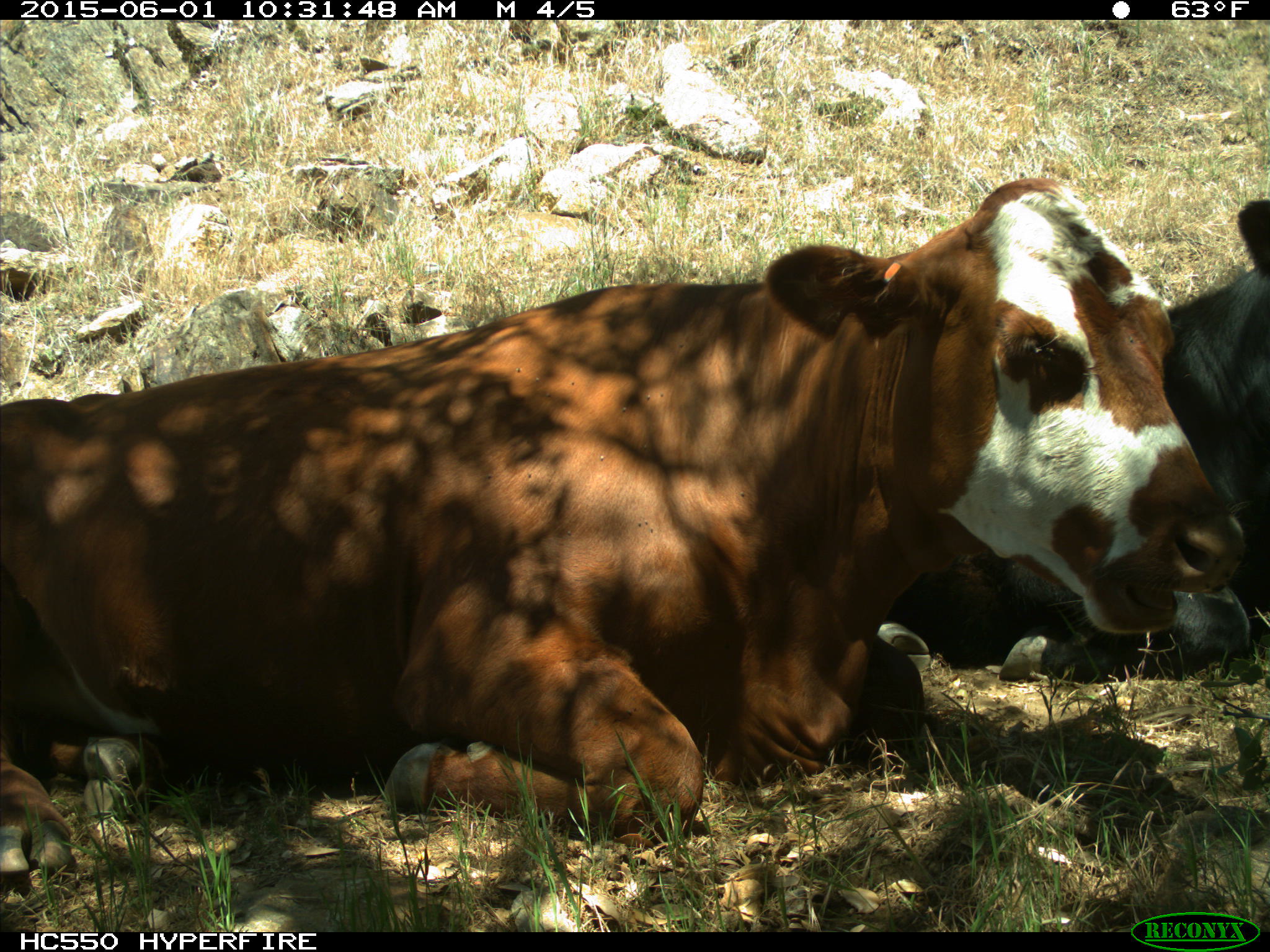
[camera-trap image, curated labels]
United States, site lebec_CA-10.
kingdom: Animalia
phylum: Chordata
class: Mammalia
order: Artiodactyla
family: Bovidae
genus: Bos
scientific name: Bos taurus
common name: domestic cow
Bos taurus (domestic cow).